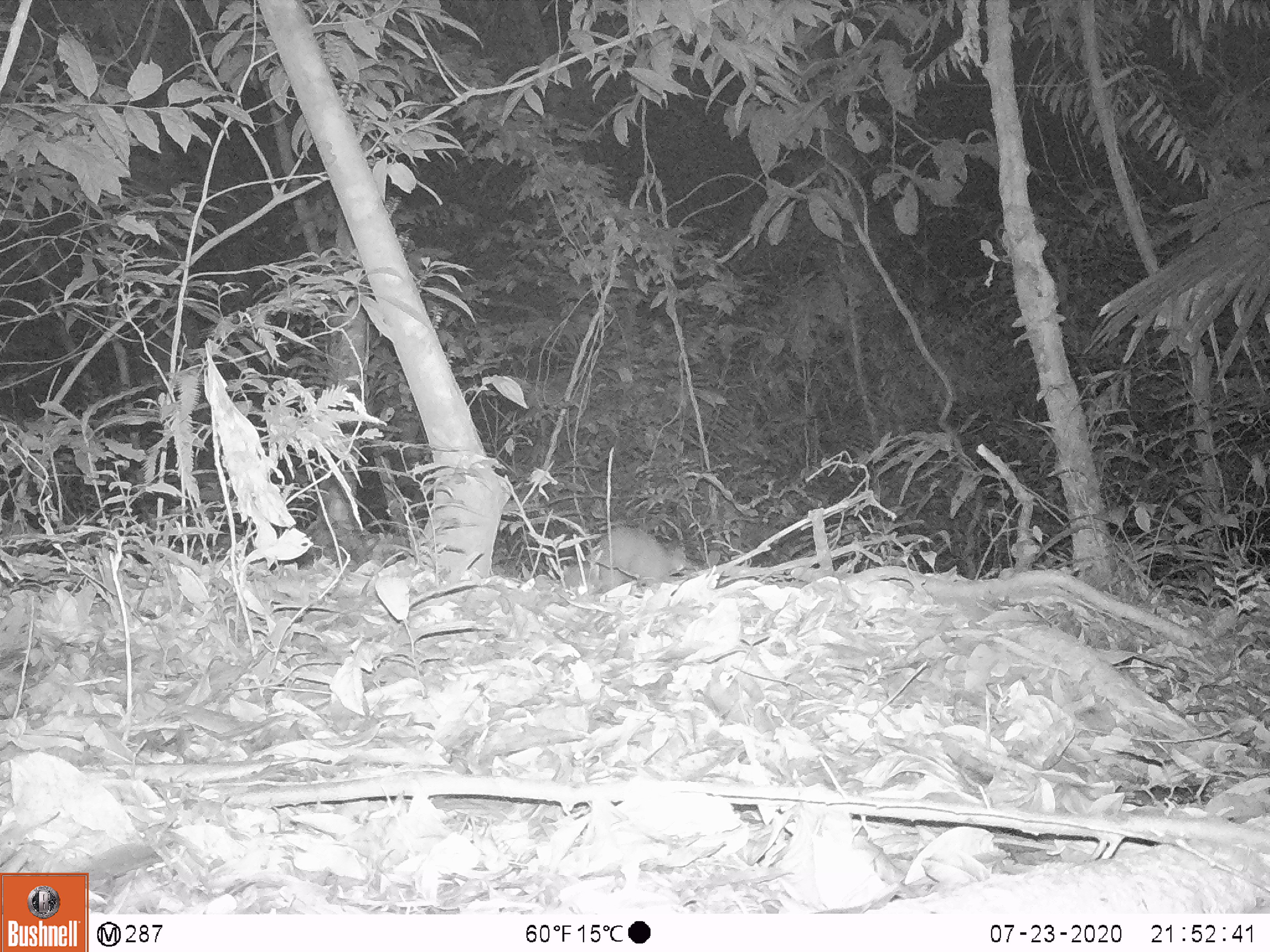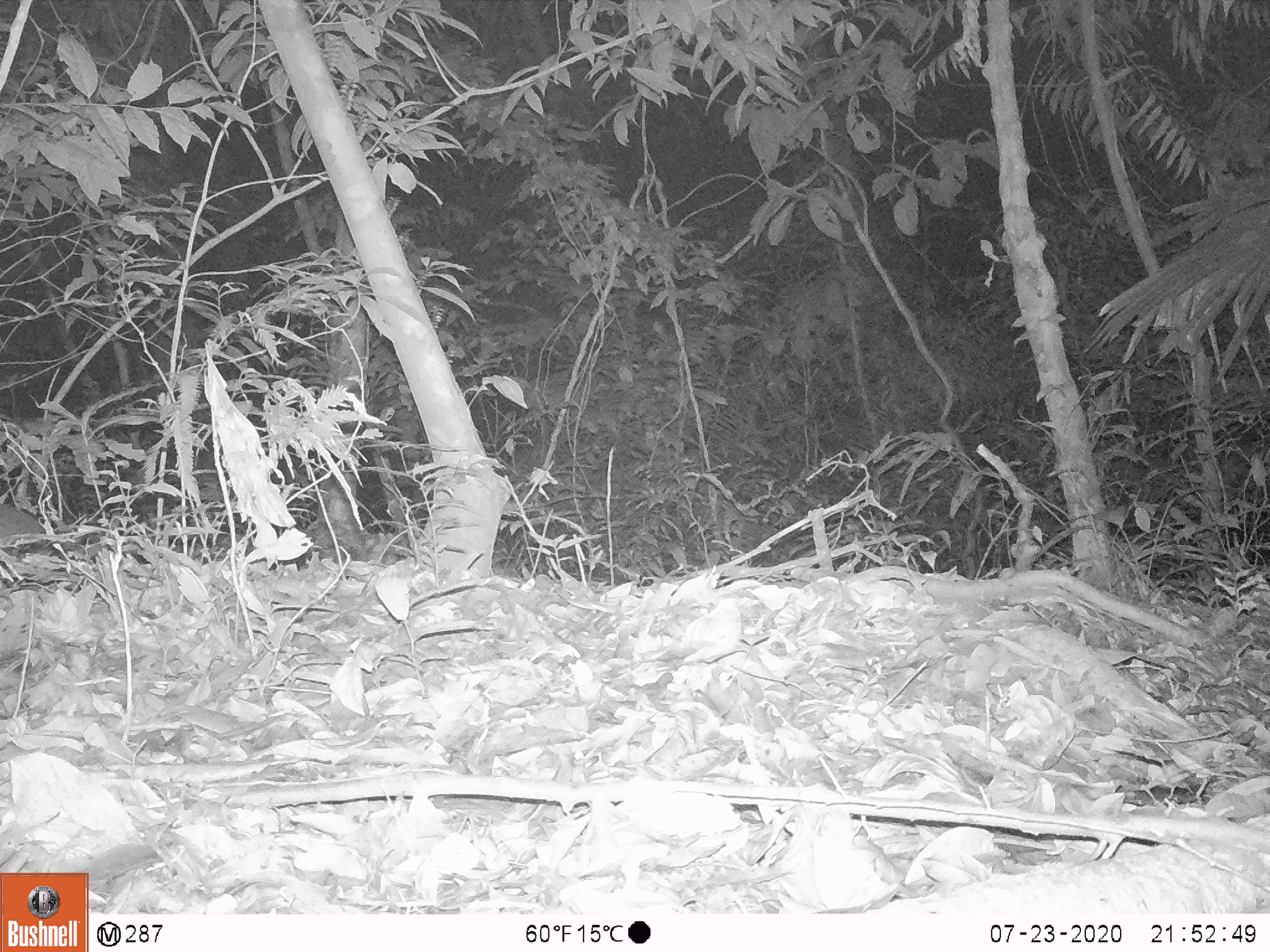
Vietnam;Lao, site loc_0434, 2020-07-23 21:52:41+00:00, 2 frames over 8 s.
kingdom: Animalia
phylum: Chordata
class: Mammalia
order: Carnivora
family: Mustelidae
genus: Melogale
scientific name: Melogale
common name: ferret badger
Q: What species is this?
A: Ferret badger (Melogale).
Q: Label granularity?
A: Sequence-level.